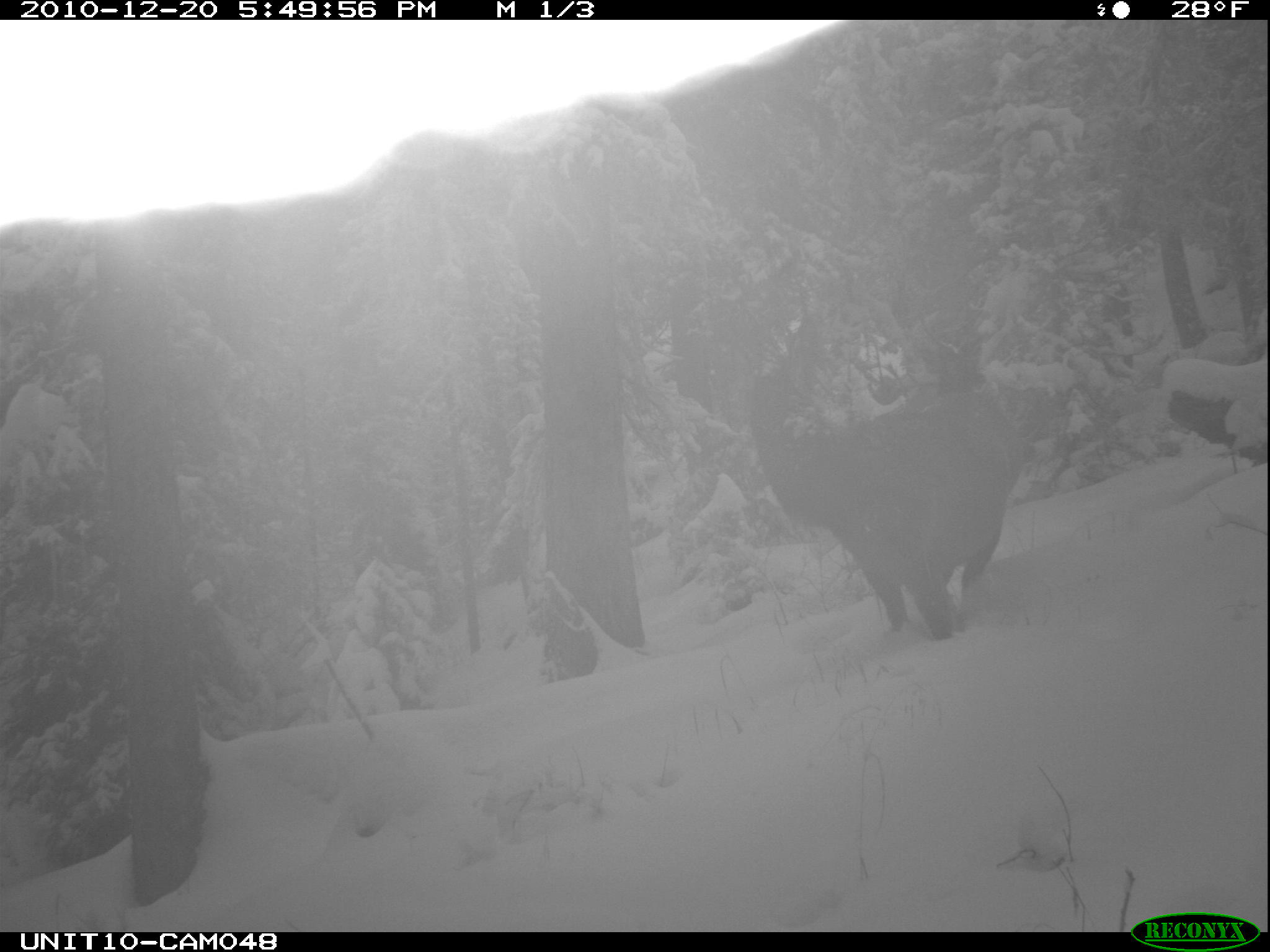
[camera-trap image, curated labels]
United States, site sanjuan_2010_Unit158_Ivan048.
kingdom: Animalia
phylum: Chordata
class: Mammalia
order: Artiodactyla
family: Cervidae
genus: Cervus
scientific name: Cervus elaphus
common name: red deer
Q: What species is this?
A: Cervus elaphus (red deer).